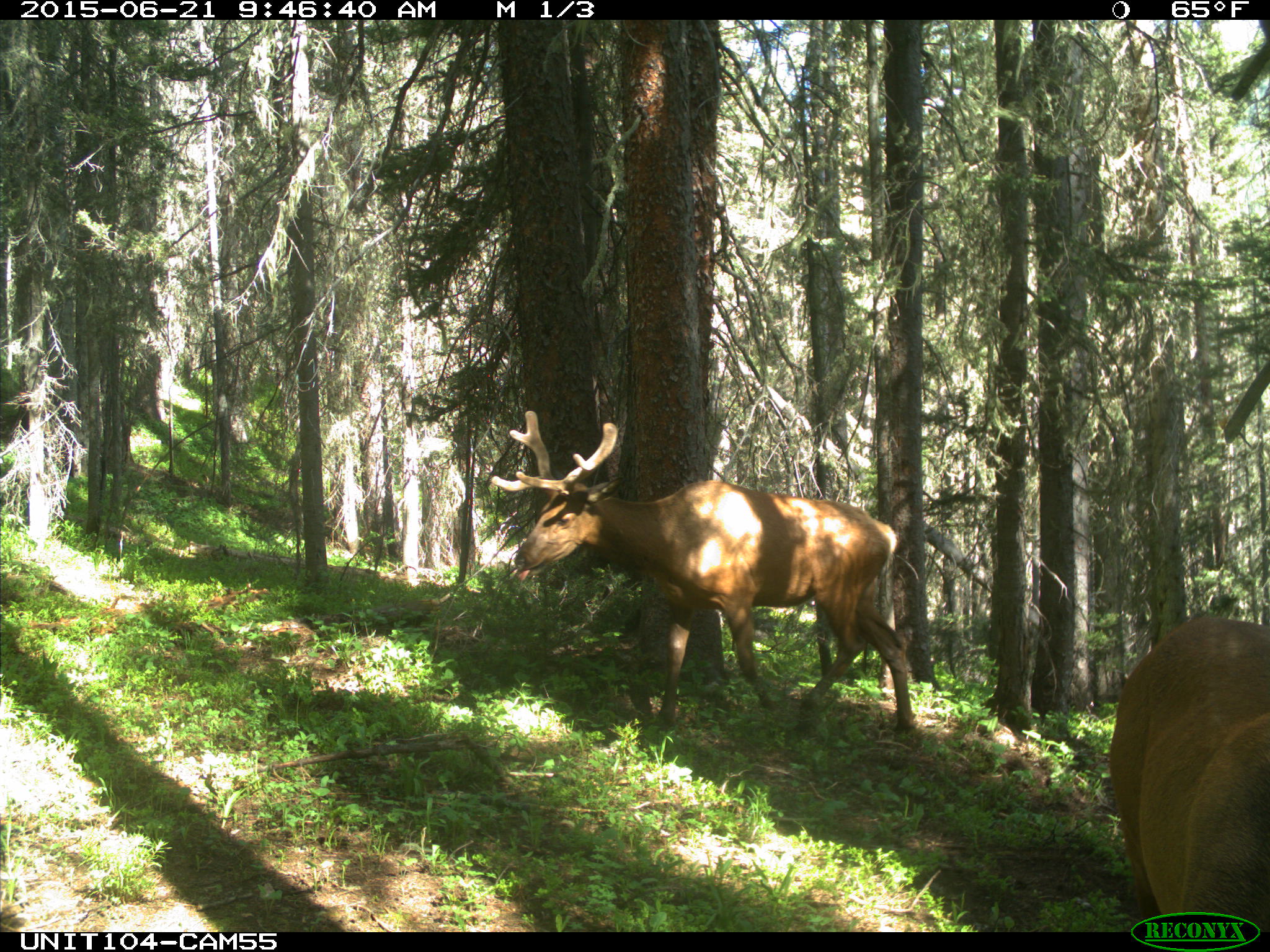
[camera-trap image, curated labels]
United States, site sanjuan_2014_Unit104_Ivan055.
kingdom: Animalia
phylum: Chordata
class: Mammalia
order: Artiodactyla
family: Cervidae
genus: Cervus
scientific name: Cervus elaphus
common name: red deer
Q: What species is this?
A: Cervus elaphus (red deer).